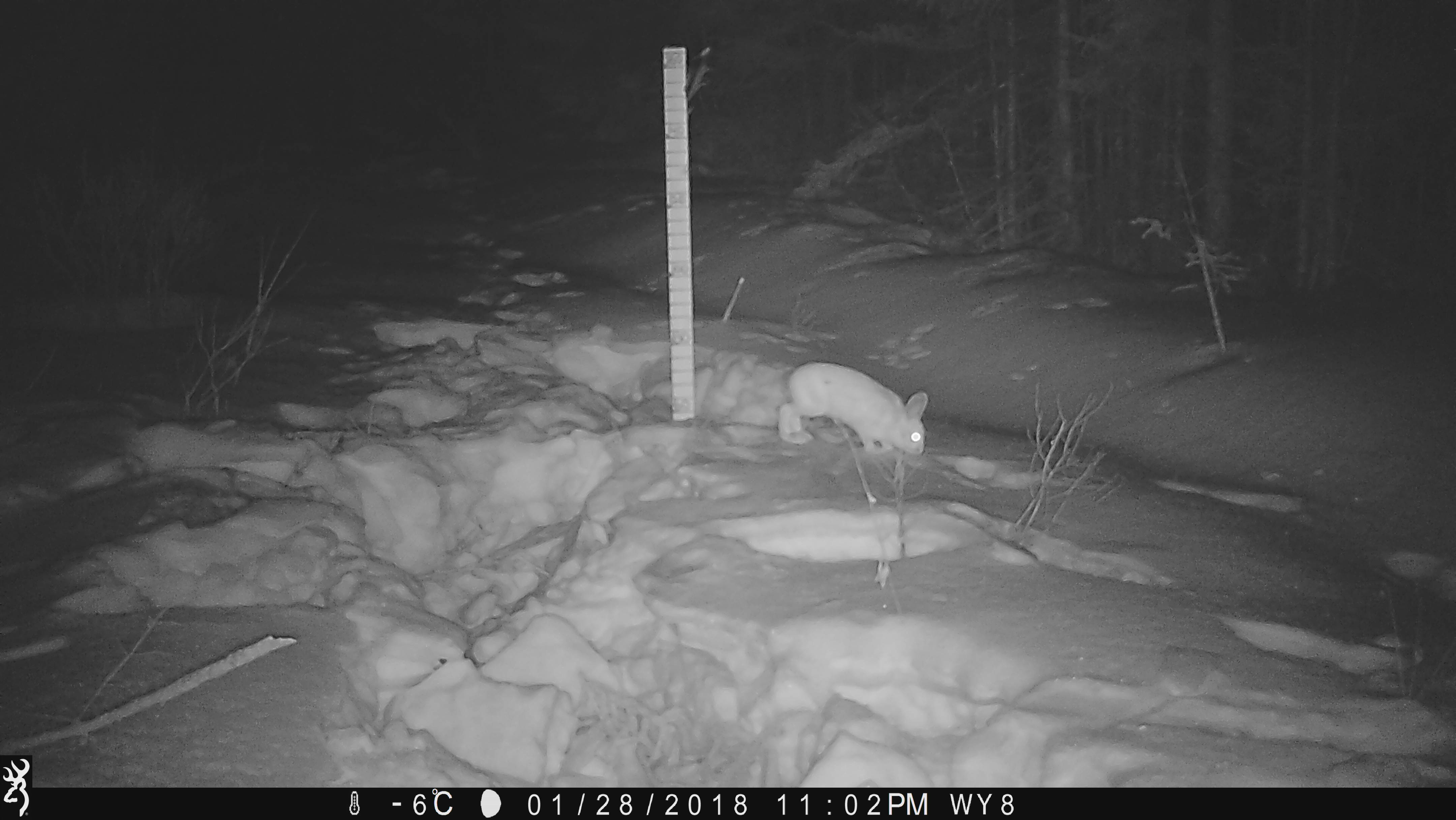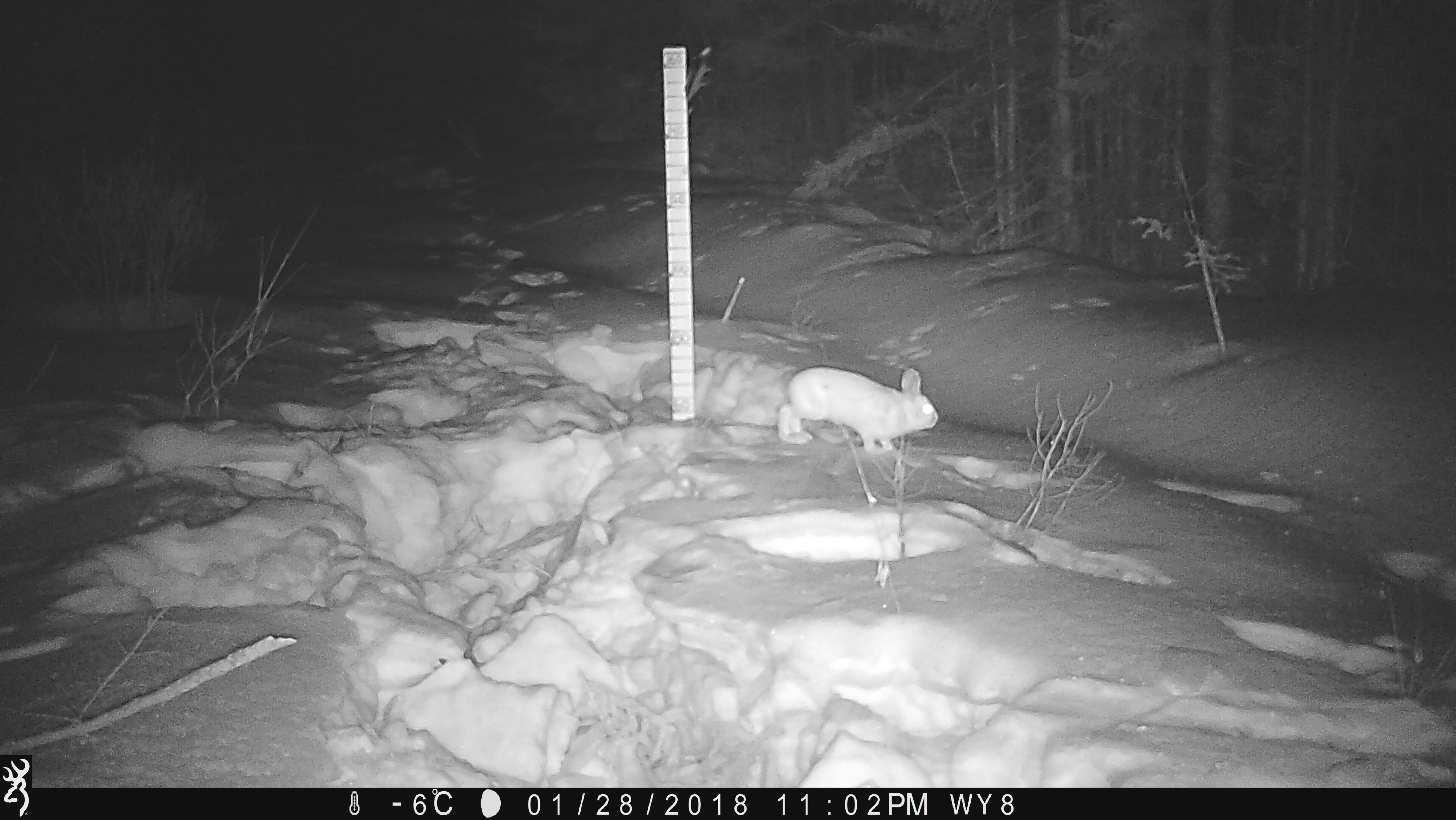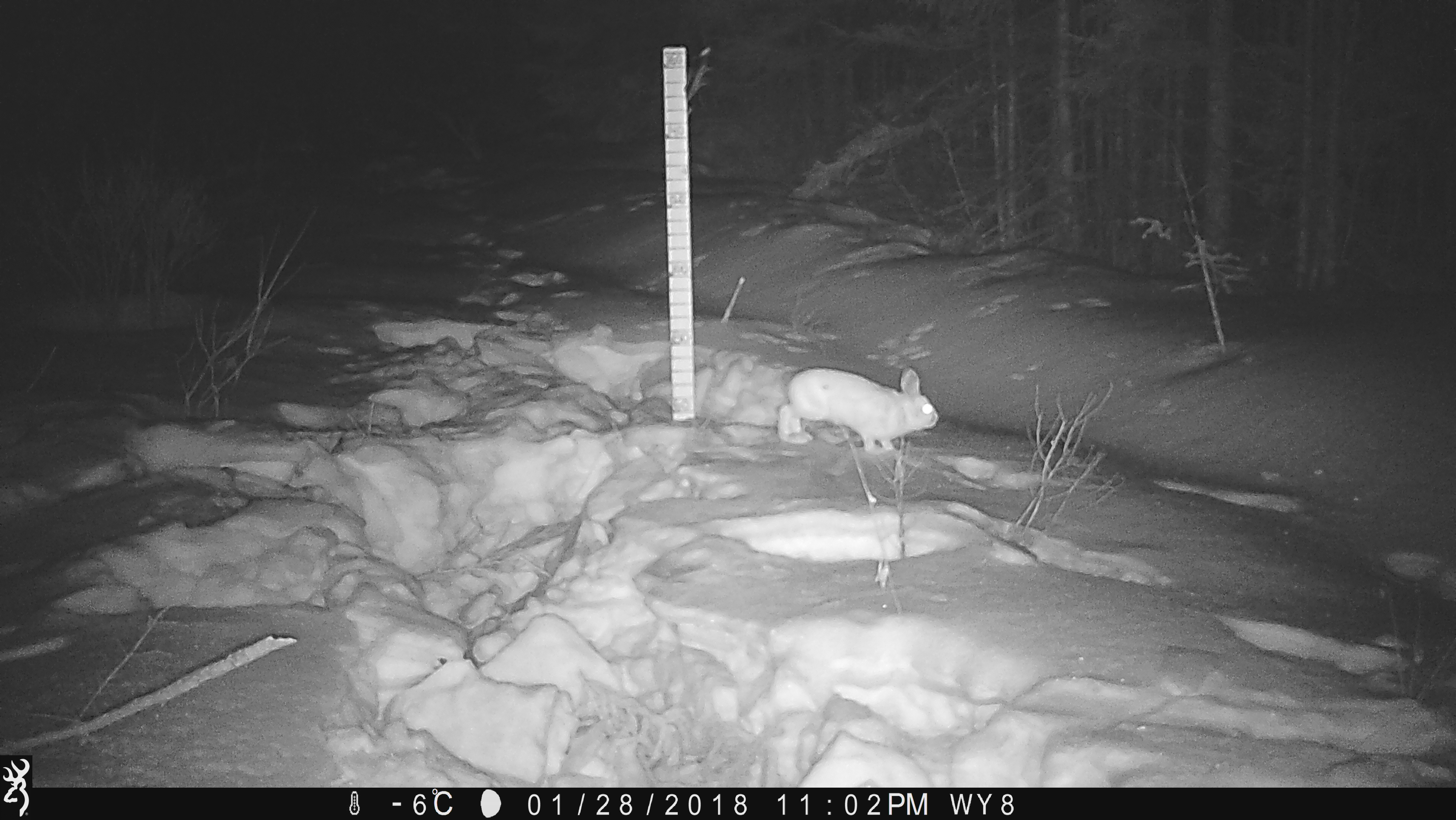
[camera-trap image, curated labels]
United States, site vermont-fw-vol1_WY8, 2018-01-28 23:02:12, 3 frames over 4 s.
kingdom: Animalia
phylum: Chordata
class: Mammalia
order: Lagomorpha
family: Leporidae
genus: Lepus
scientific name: Lepus americanus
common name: snowshoe hare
Snowshoe hare (Lepus americanus).